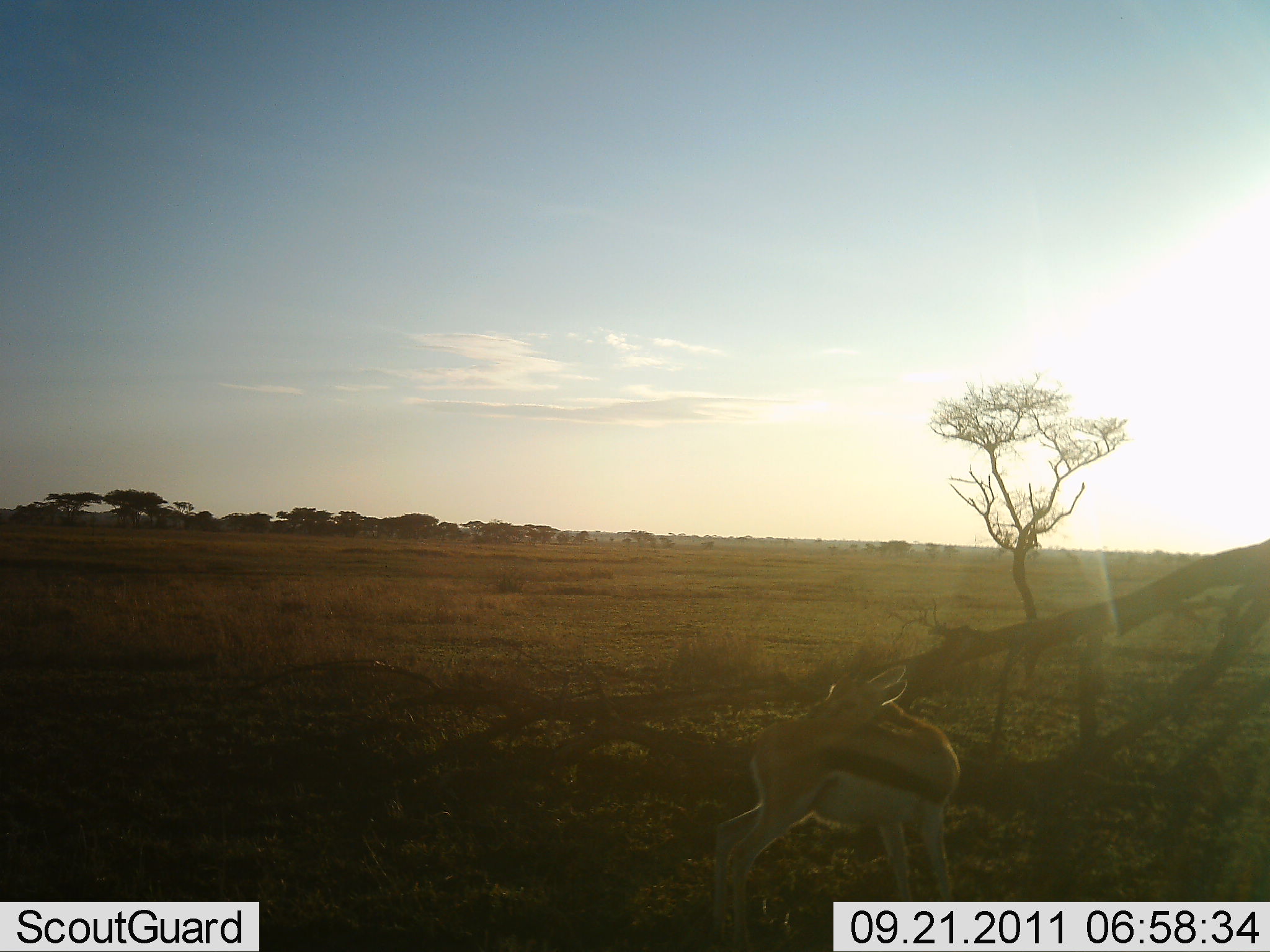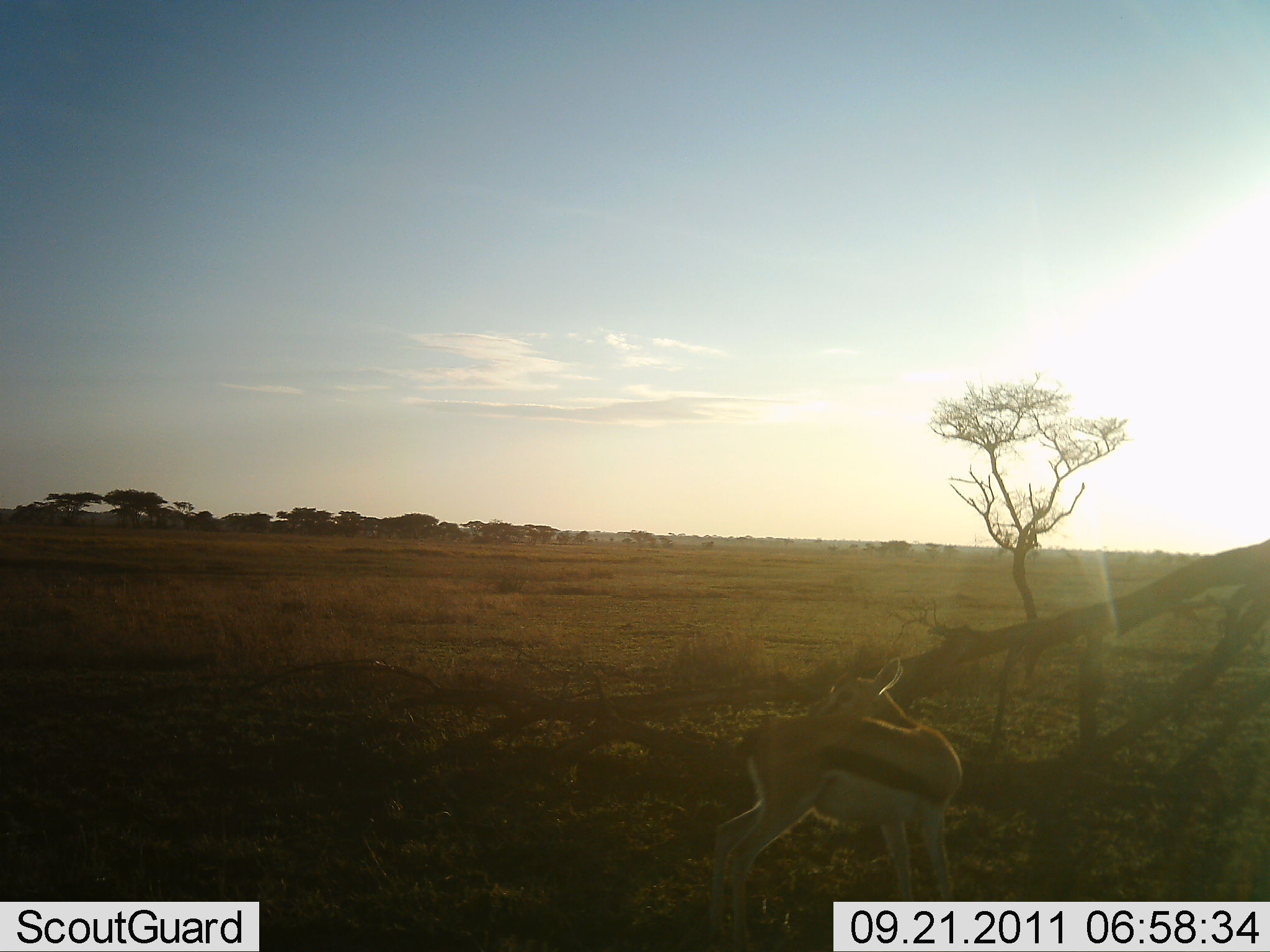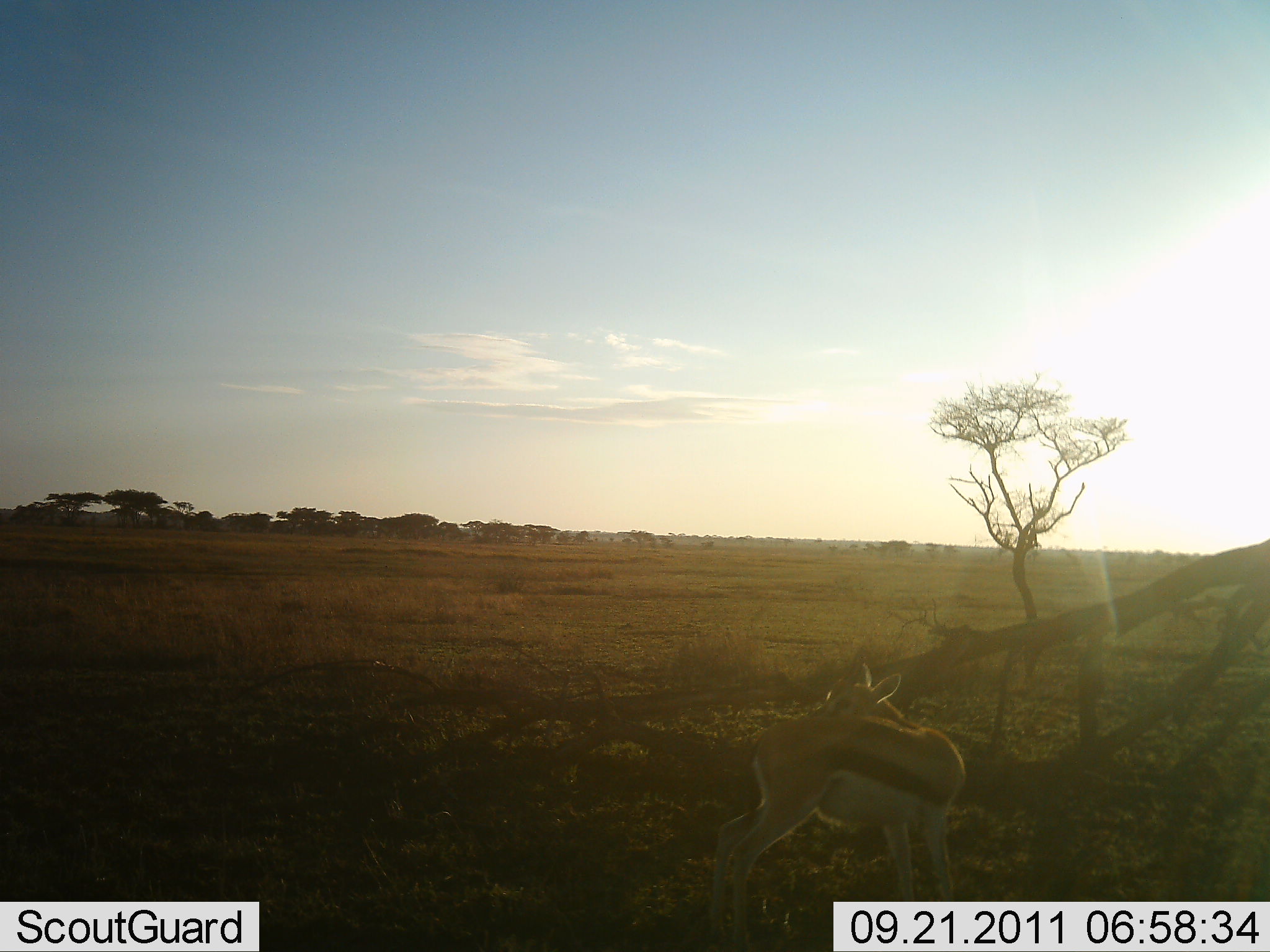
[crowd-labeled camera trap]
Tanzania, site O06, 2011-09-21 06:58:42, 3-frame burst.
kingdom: Animalia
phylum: Chordata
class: Mammalia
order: Artiodactyla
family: Bovidae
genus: Eudorcas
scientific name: Eudorcas thomsonii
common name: thomson's gazelle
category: gazellethomsons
Gazellethomsons (thomson's gazelle) (Eudorcas thomsonii), count 1. Behavior (volunteer vote fractions): standing 100%, resting 0%, moving 0%, interacting 0%. Young present (vote fraction): 0%. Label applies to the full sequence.